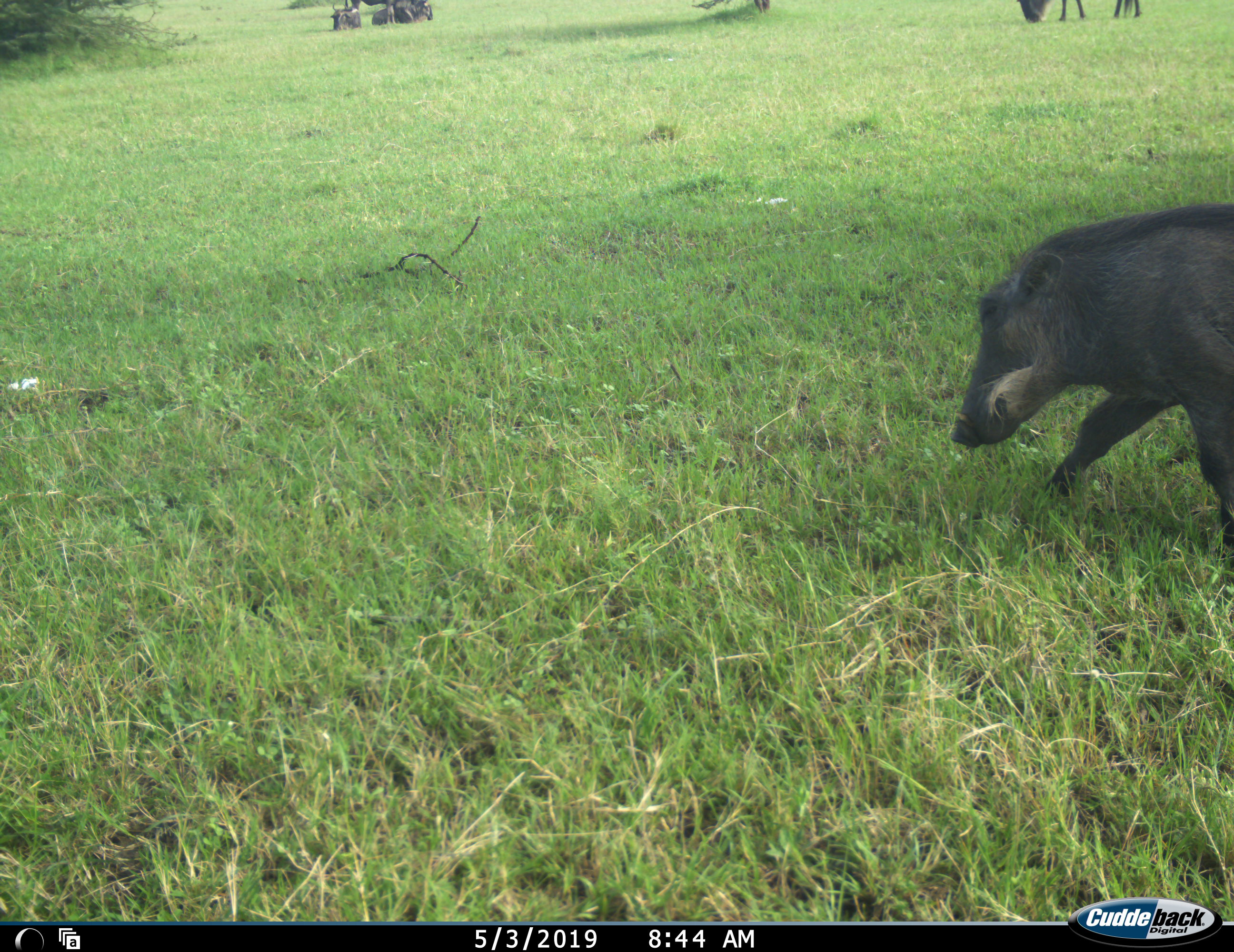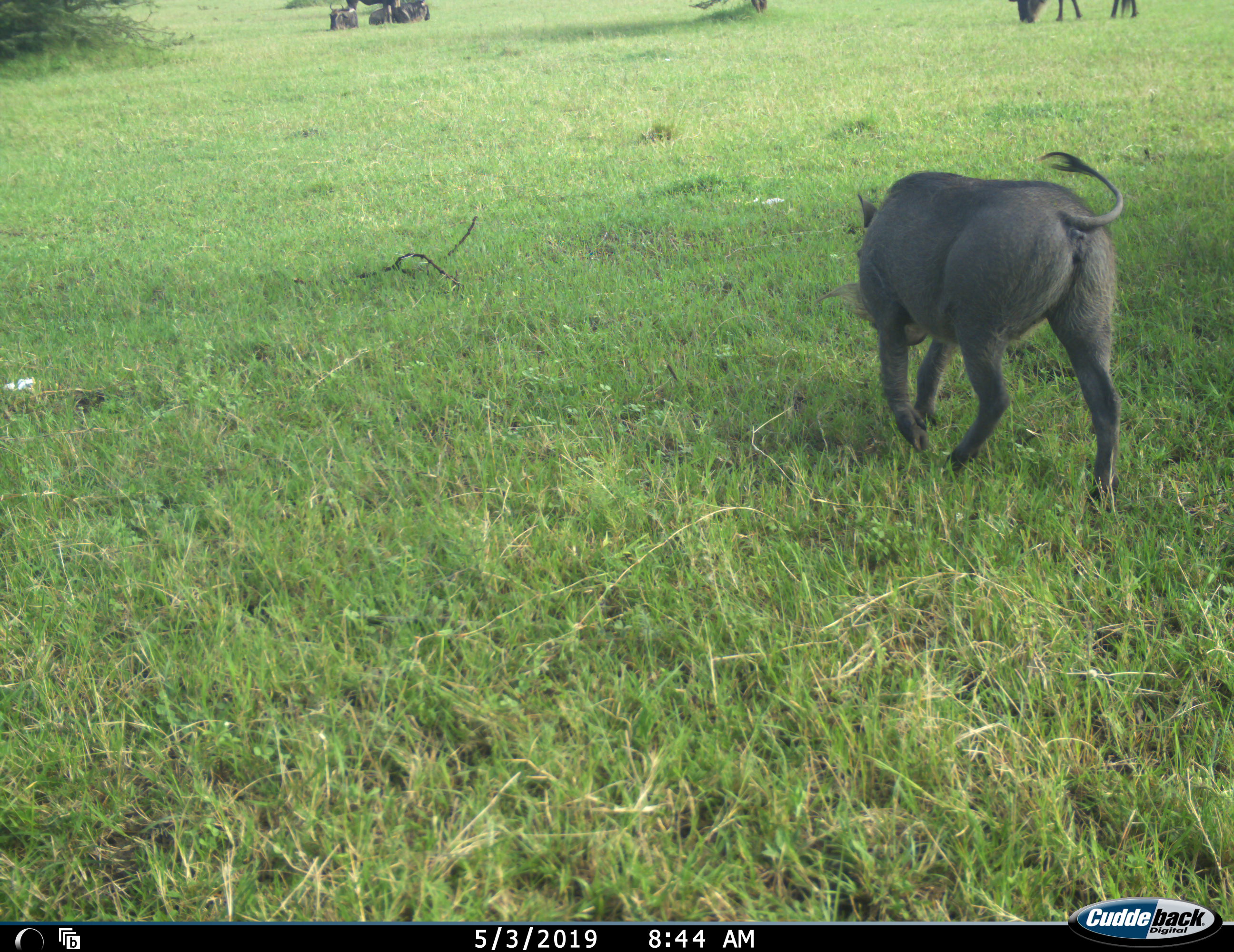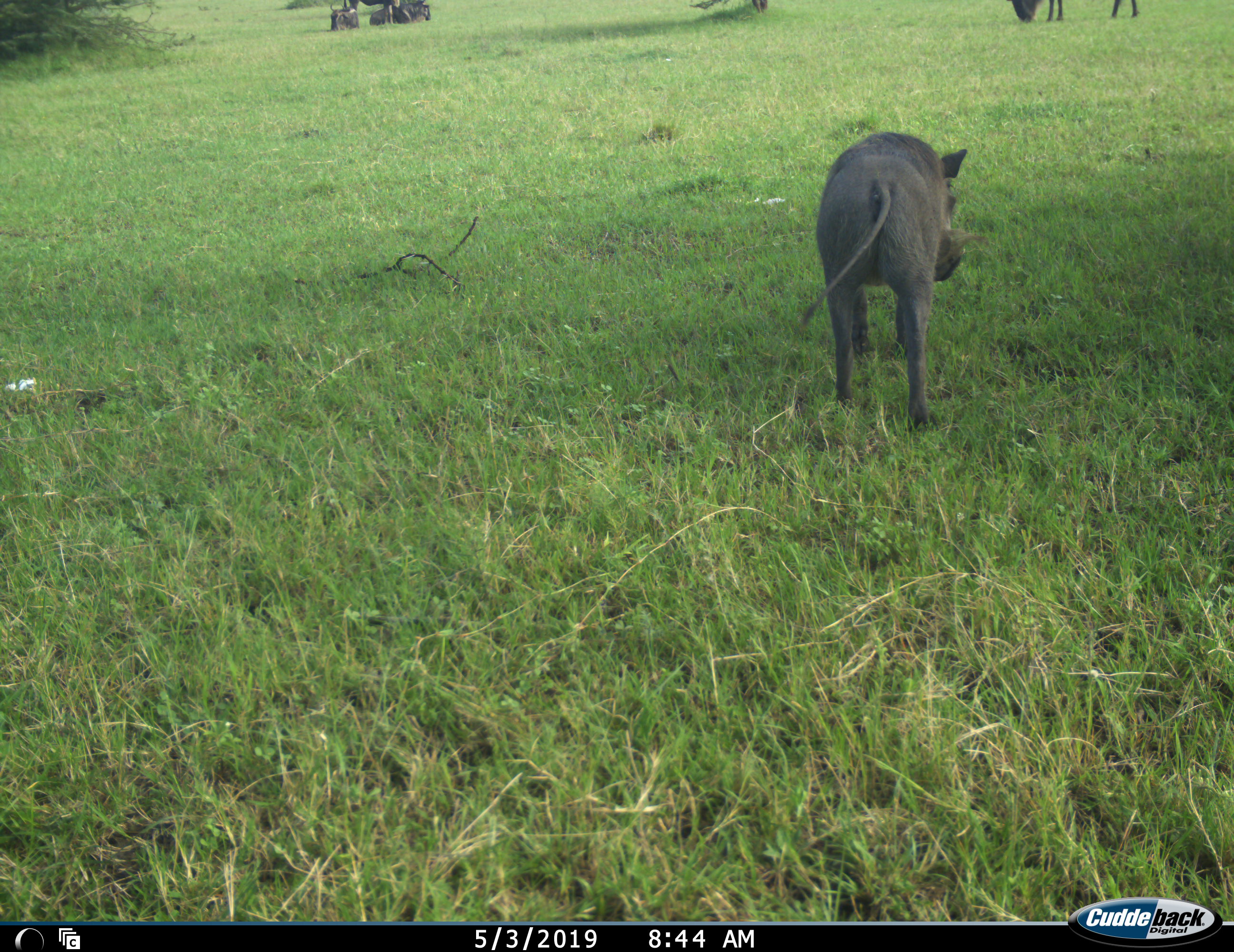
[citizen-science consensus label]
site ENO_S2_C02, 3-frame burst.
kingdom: Animalia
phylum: Chordata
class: Mammalia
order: Artiodactyla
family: Suidae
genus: Phacochoerus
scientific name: Phacochoerus africanus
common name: warthog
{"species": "warthog (Phacochoerus africanus)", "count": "1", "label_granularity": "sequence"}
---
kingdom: Animalia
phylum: Chordata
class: Mammalia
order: Artiodactyla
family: Bovidae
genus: Connochaetes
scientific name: Connochaetes taurinus taurinus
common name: blue wildebeest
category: wildebeestblue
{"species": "wildebeestblue (blue wildebeest) (Connochaetes taurinus taurinus)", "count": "5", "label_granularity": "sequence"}